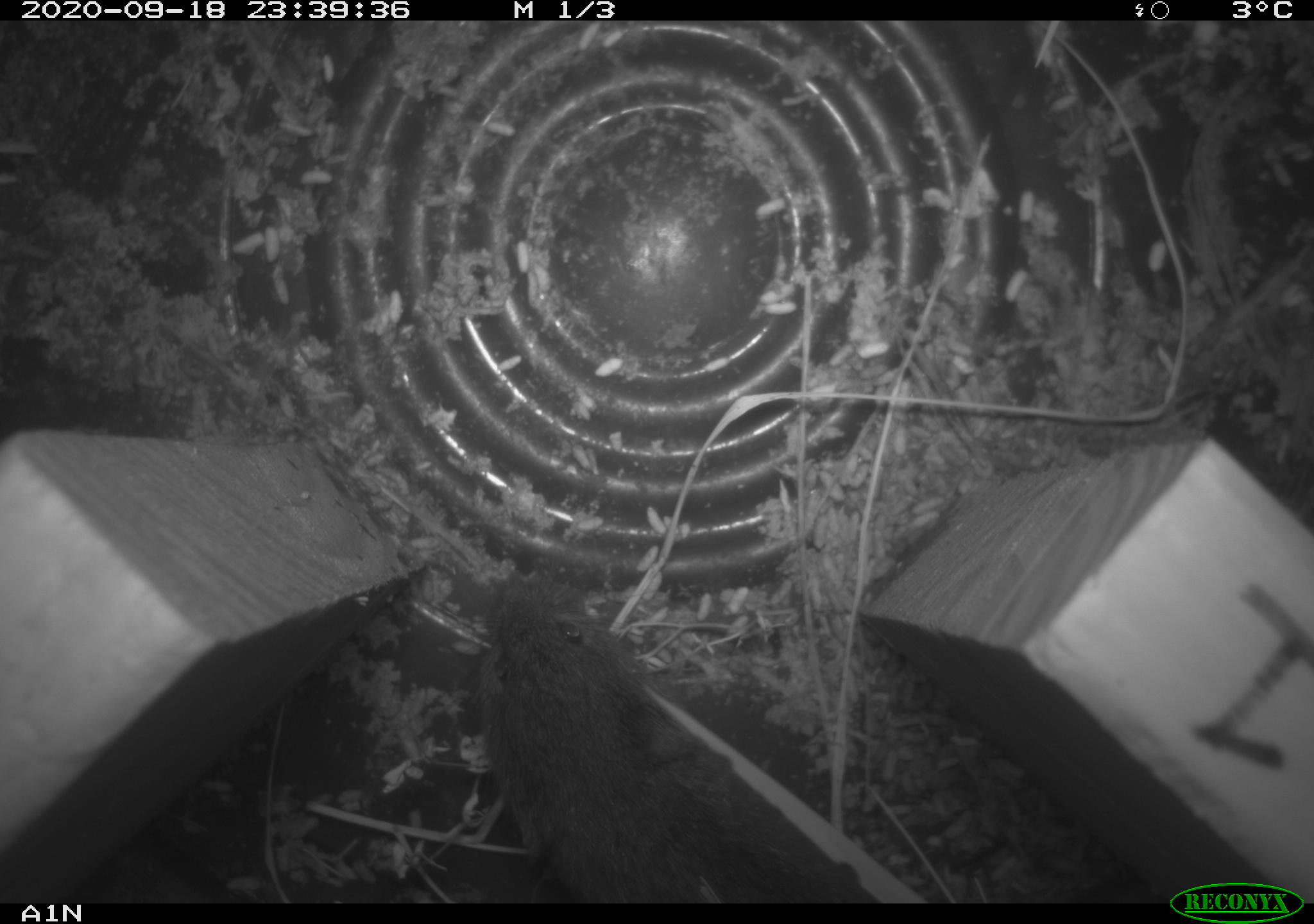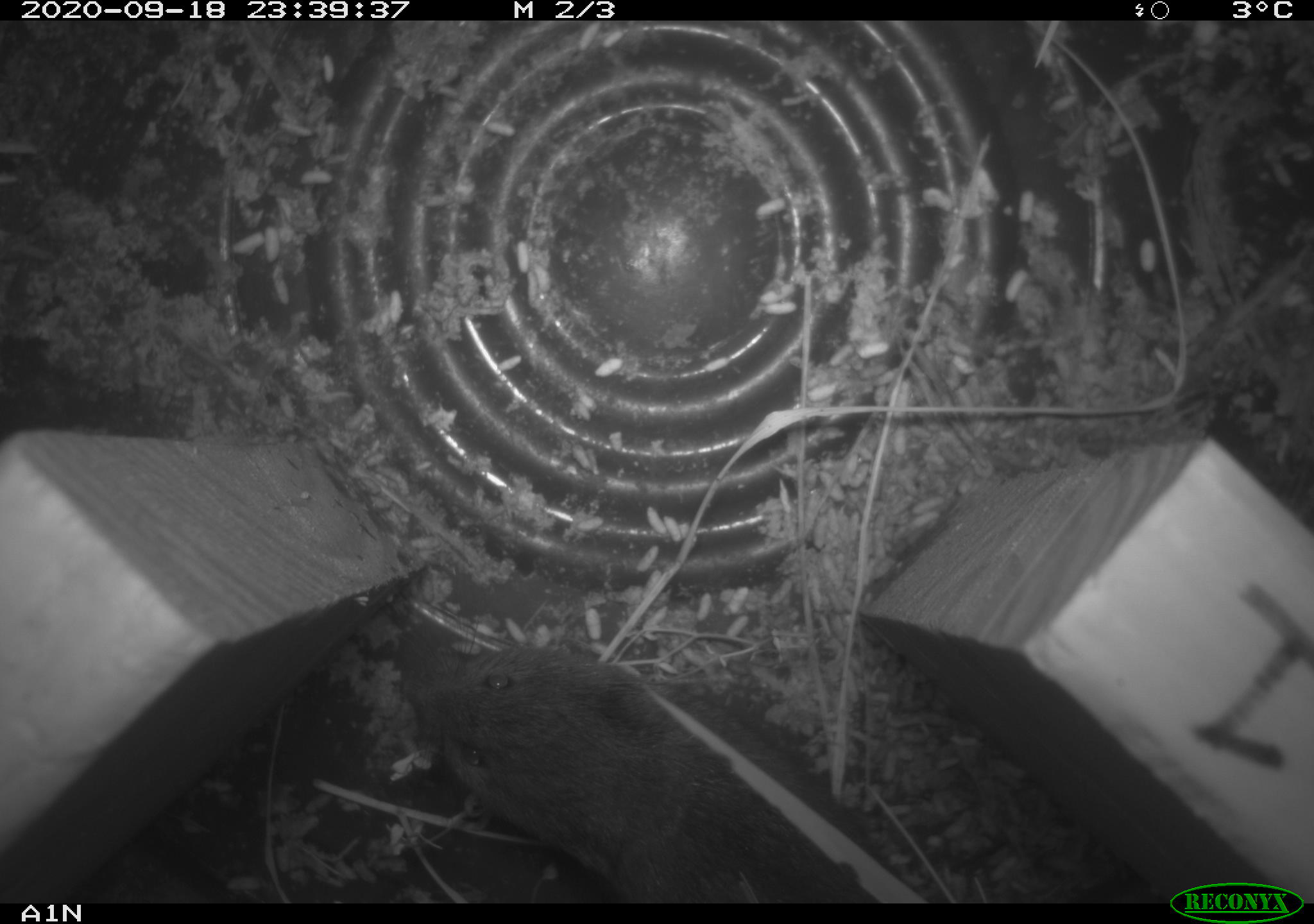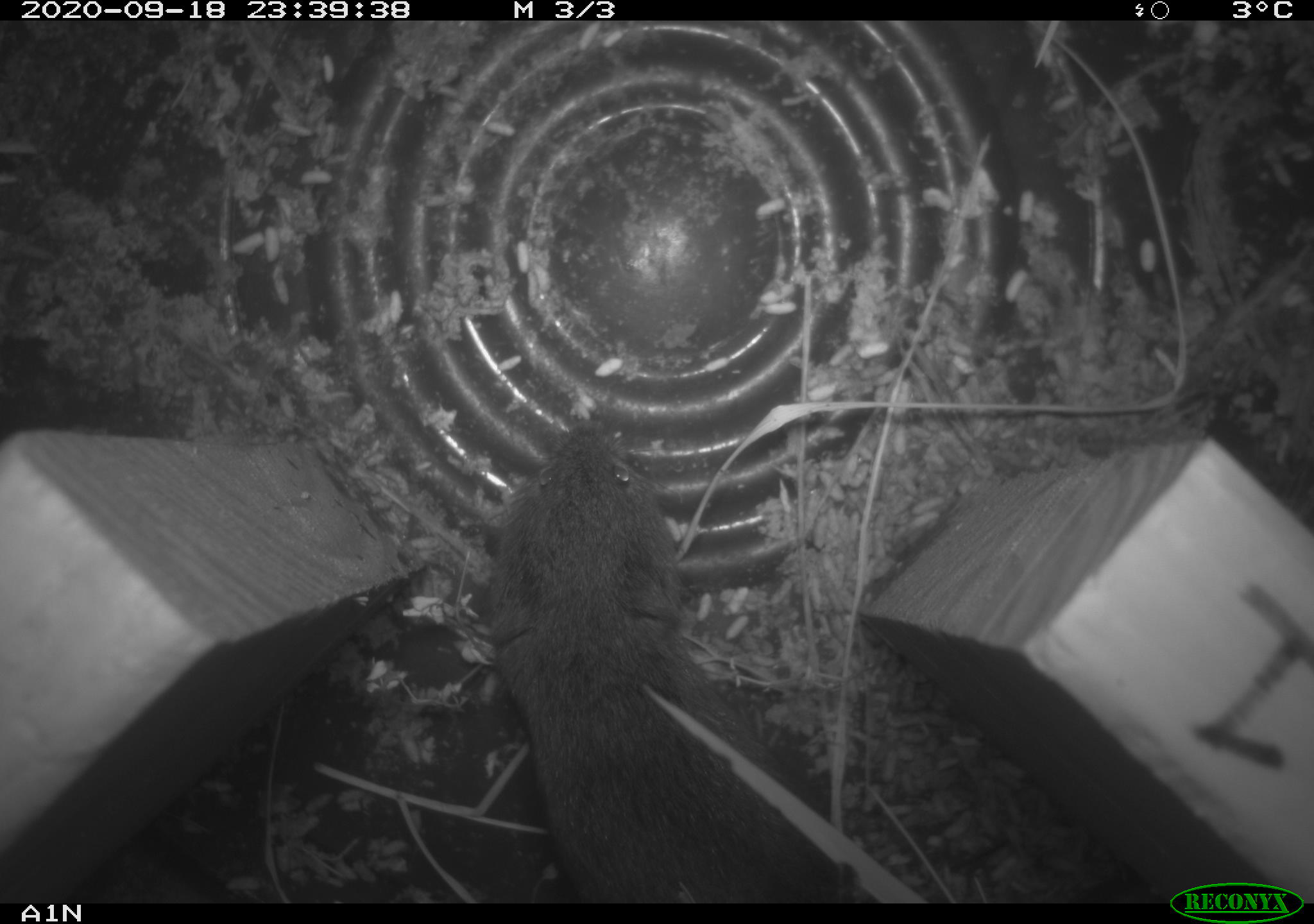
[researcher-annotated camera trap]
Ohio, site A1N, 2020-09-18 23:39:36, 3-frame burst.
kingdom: Animalia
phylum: Chordata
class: Mammalia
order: Rodentia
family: Cricetidae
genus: Microtus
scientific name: Microtus pennsylvanicus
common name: meadow vole